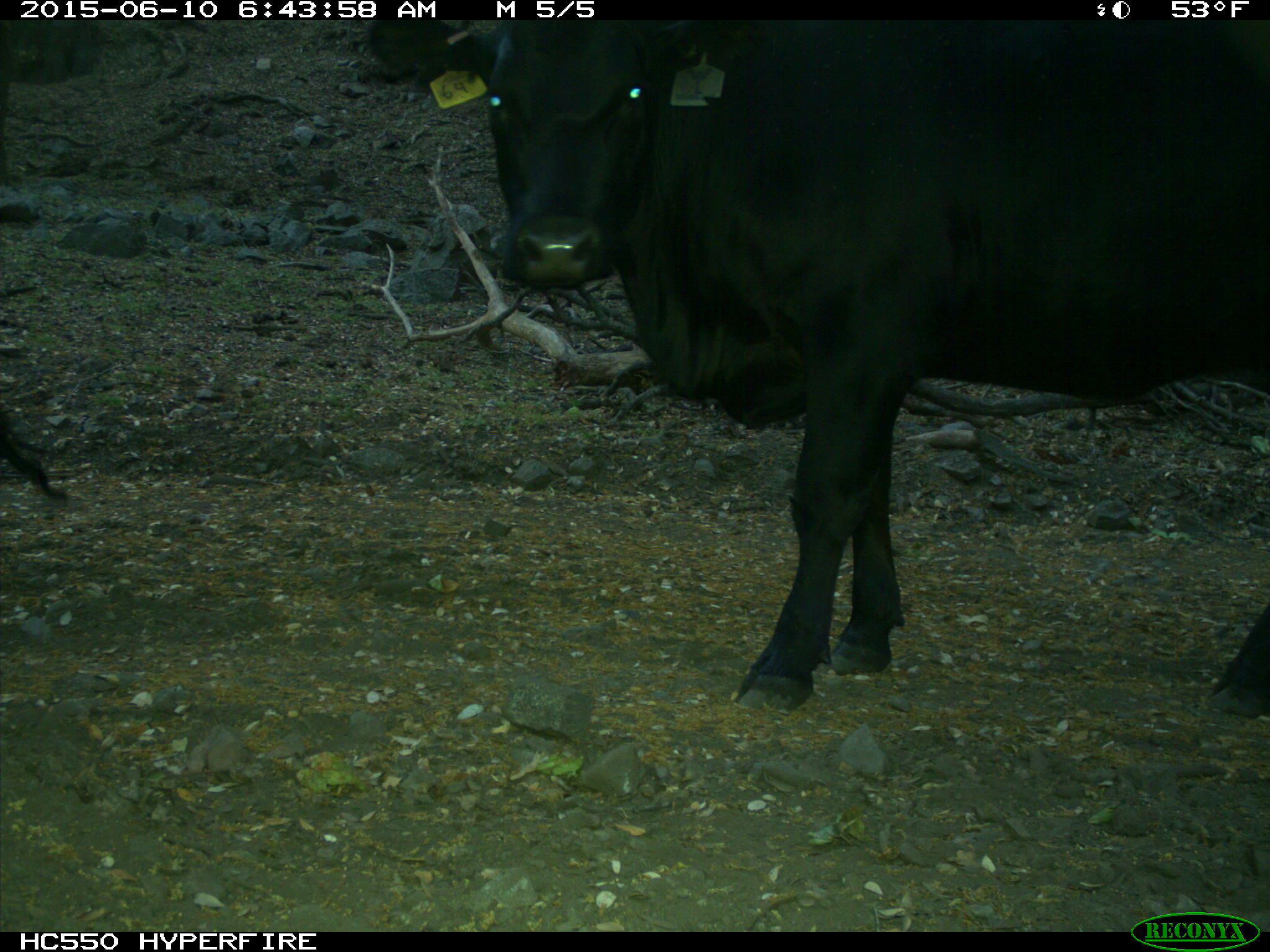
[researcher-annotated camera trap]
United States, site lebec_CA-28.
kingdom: Animalia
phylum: Chordata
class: Mammalia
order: Artiodactyla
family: Bovidae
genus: Bos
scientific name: Bos taurus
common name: domestic cow